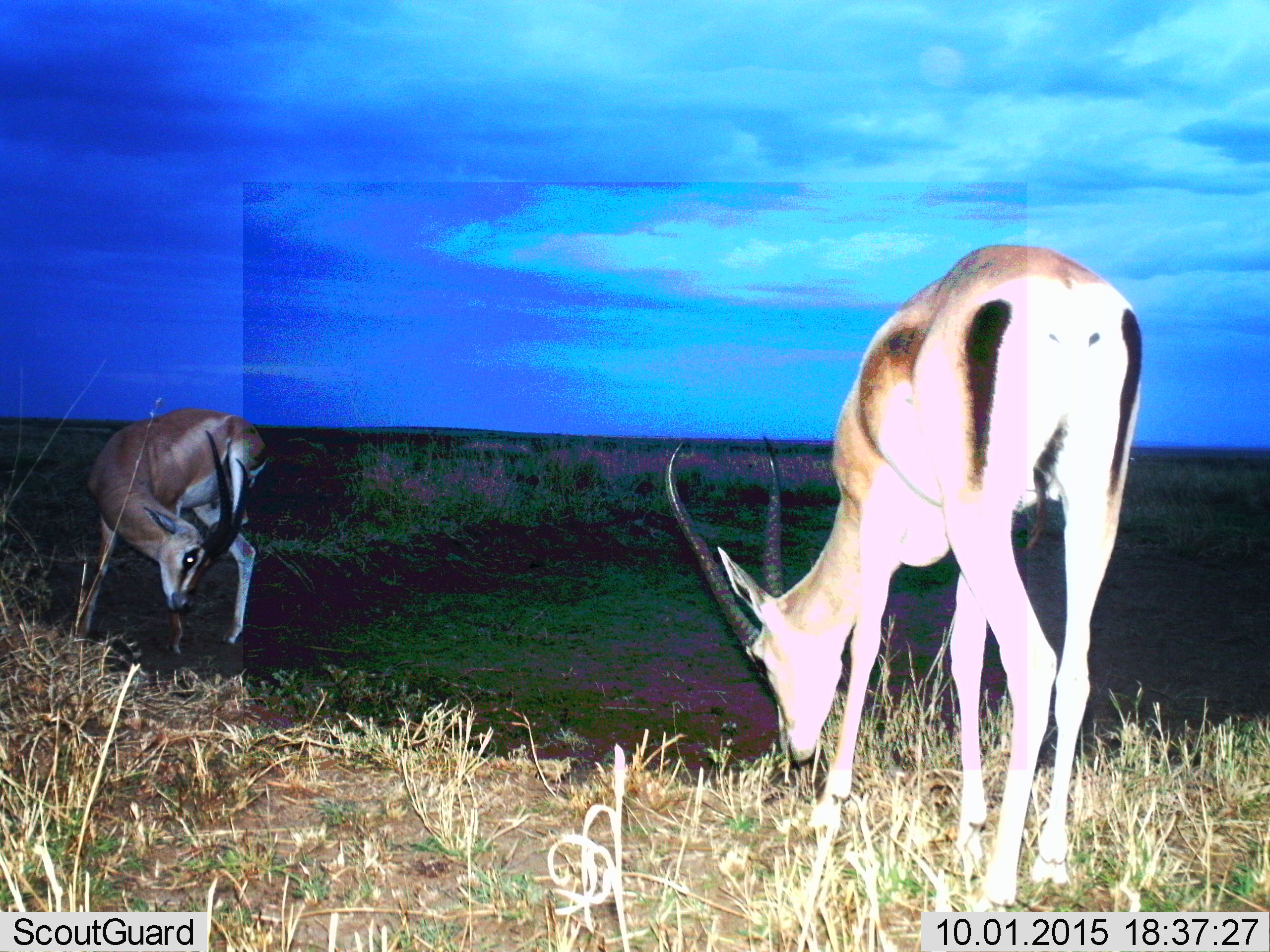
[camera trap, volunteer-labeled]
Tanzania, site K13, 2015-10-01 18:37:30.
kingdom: Animalia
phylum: Chordata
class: Mammalia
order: Artiodactyla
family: Bovidae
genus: Eudorcas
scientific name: Eudorcas thomsonii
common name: thomson's gazelle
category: gazellethomsons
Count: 2.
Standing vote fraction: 50%.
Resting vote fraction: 0%.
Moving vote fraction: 0%.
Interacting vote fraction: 0%.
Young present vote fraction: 0%.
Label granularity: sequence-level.